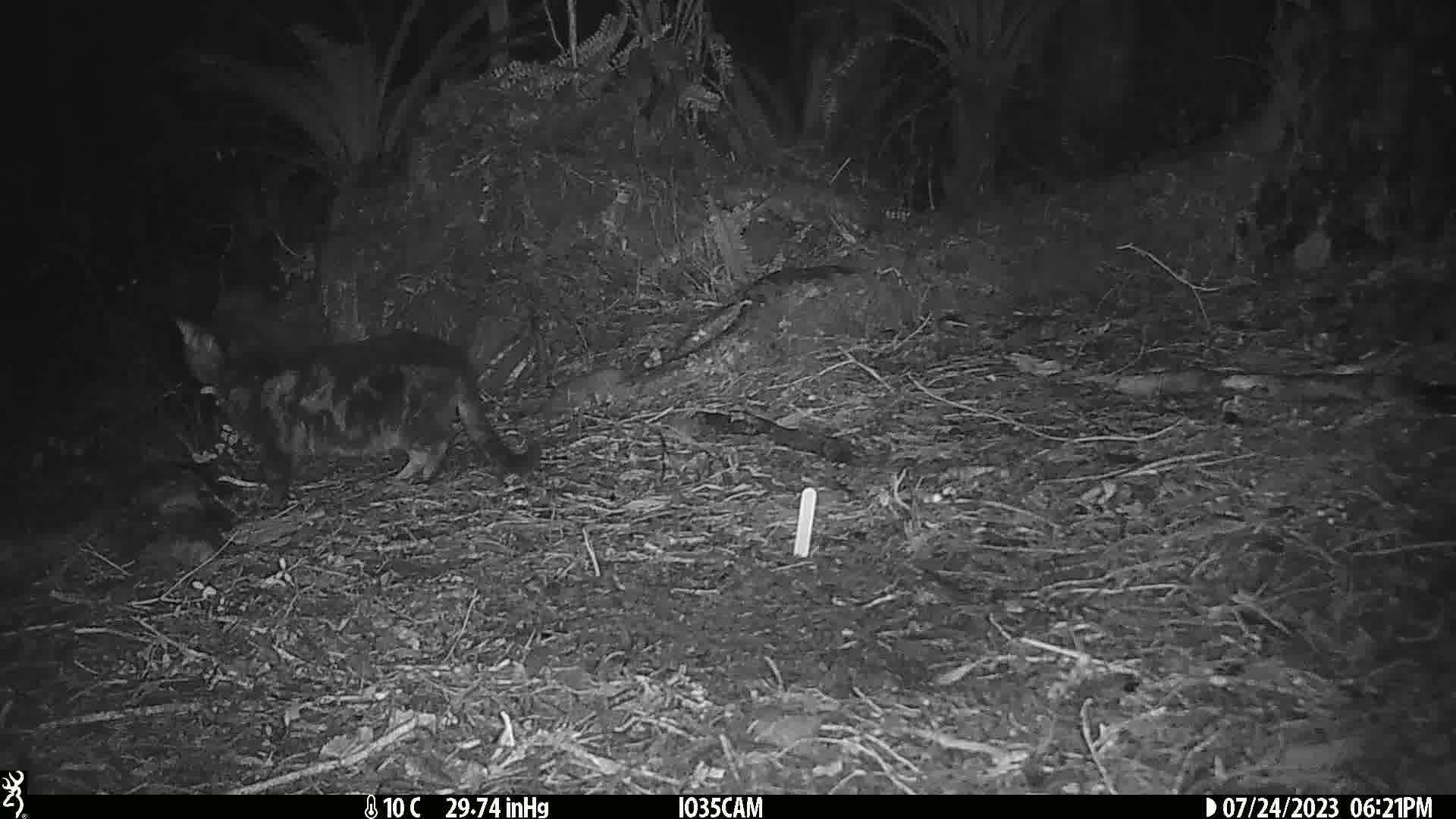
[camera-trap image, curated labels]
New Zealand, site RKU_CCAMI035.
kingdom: Animalia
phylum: Chordata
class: Mammalia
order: Carnivora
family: Felidae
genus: Felis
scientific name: Felis catus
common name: domestic cat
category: cat